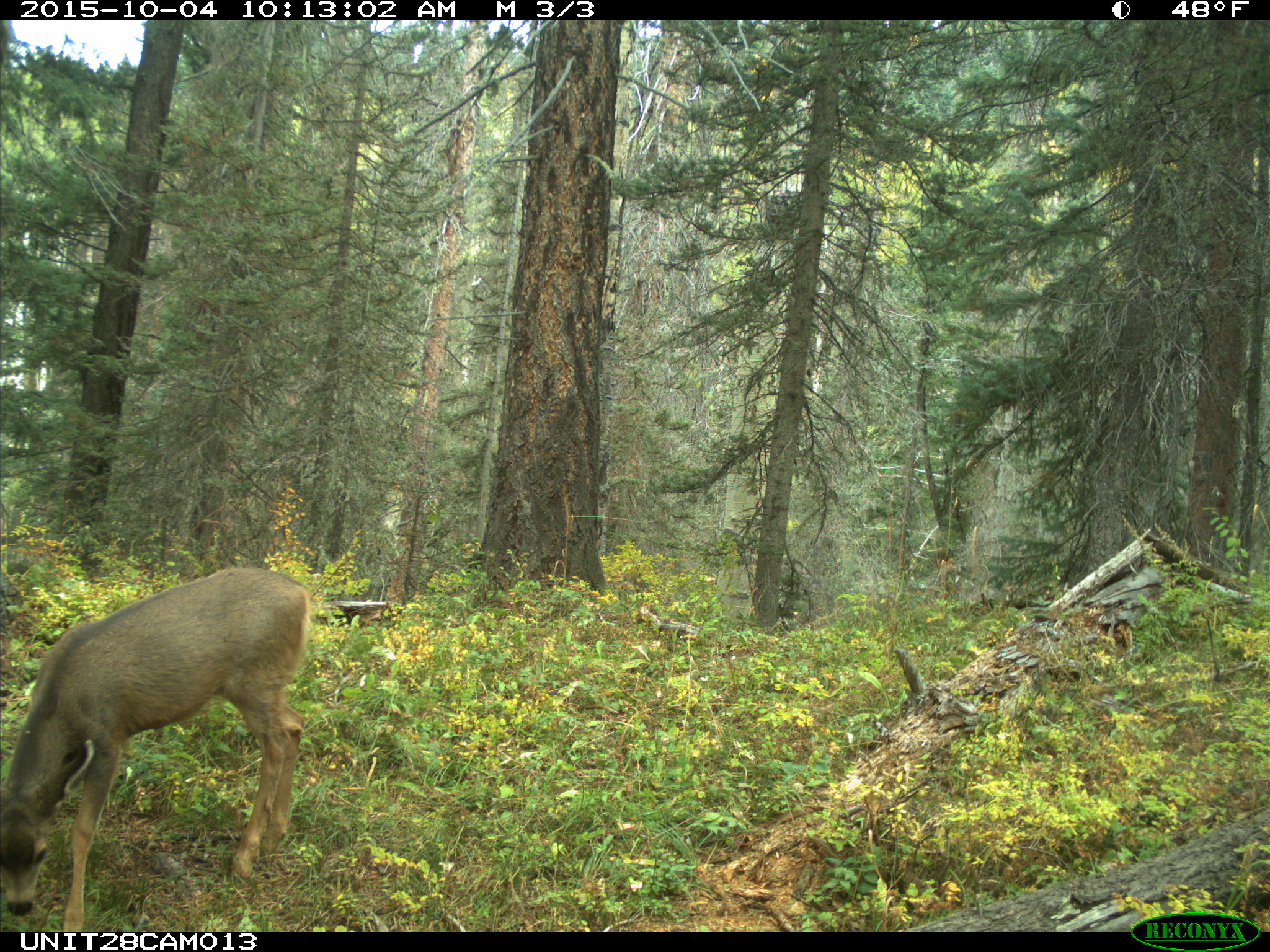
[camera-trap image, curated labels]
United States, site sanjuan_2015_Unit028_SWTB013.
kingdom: Animalia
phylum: Chordata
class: Mammalia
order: Artiodactyla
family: Cervidae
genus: Odocoileus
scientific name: Odocoileus hemionus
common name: mule deer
Odocoileus hemionus (mule deer).